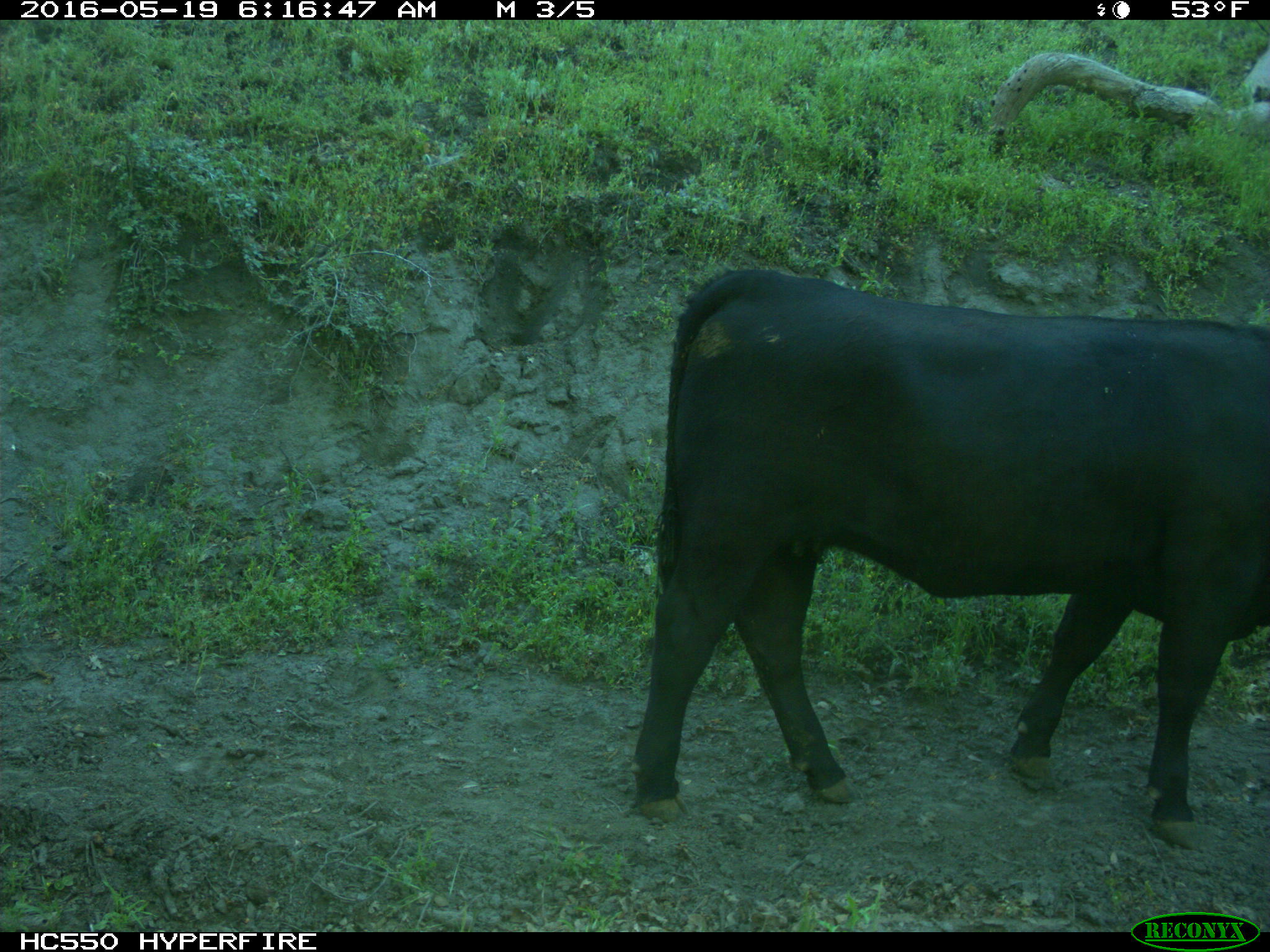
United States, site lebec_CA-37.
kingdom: Animalia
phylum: Chordata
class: Mammalia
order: Artiodactyla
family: Bovidae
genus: Bos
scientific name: Bos taurus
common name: domestic cow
Bos taurus (domestic cow).